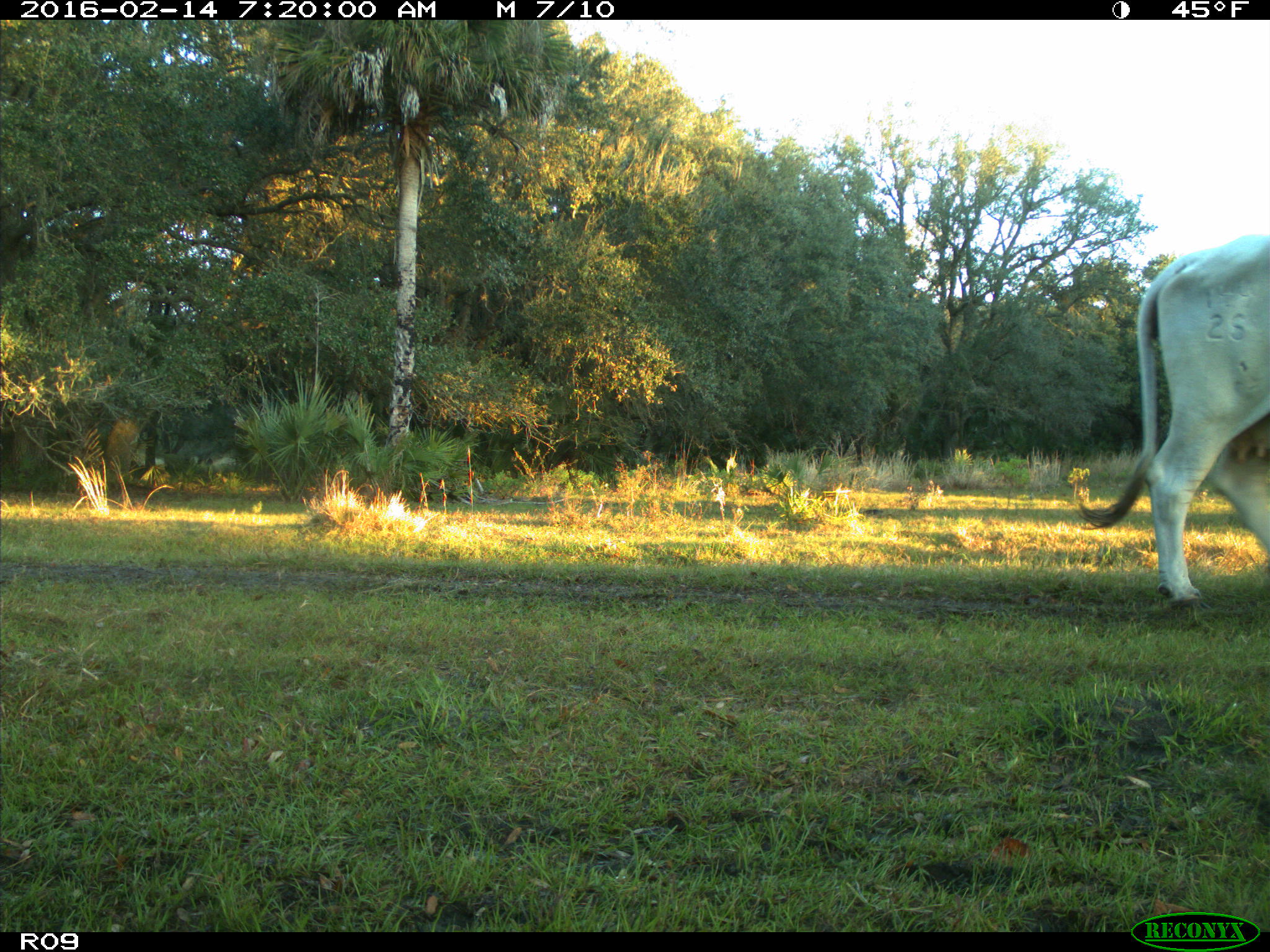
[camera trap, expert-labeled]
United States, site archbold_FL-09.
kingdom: Animalia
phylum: Chordata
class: Mammalia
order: Artiodactyla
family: Bovidae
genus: Bos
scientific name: Bos taurus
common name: domestic cow